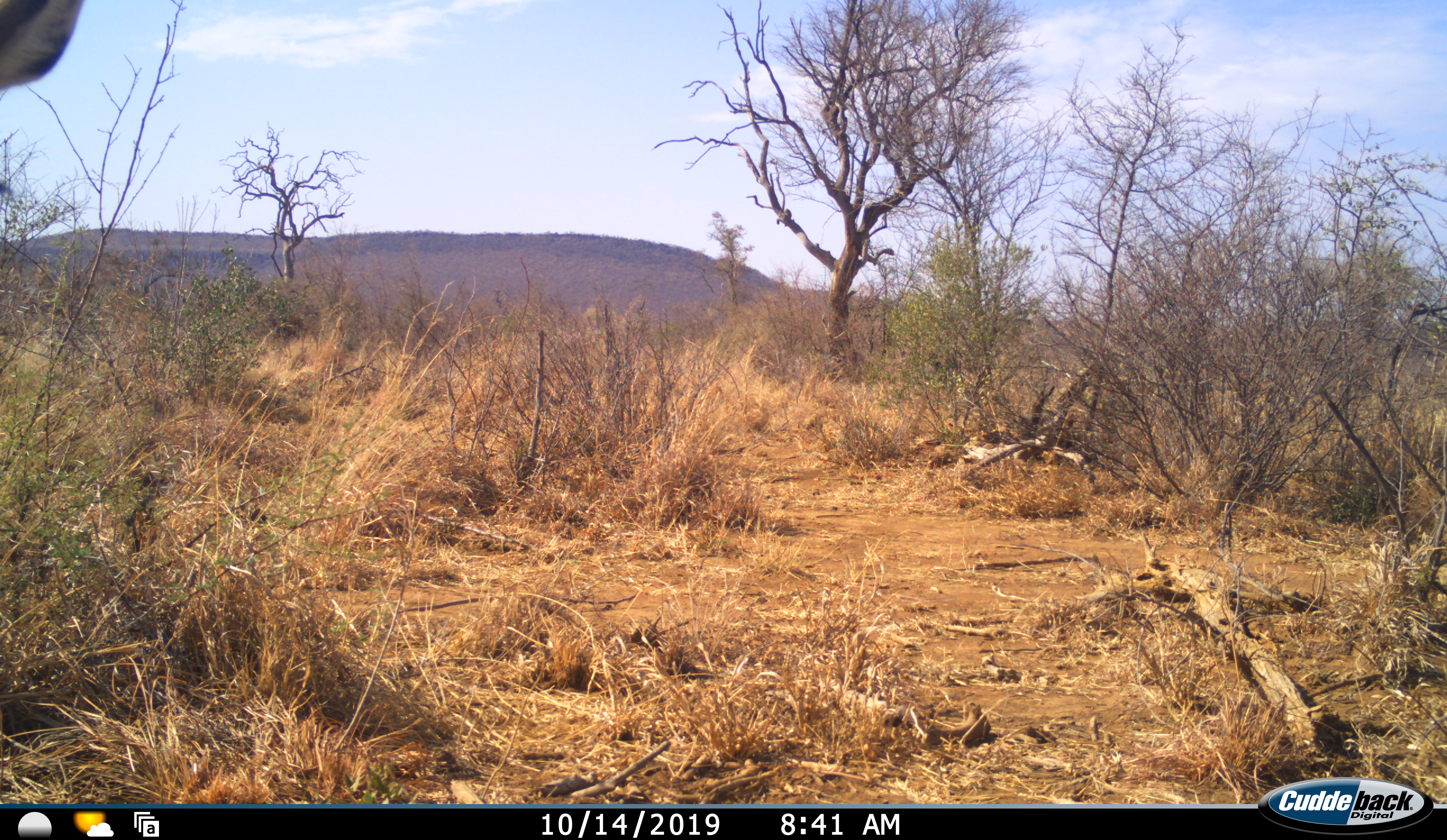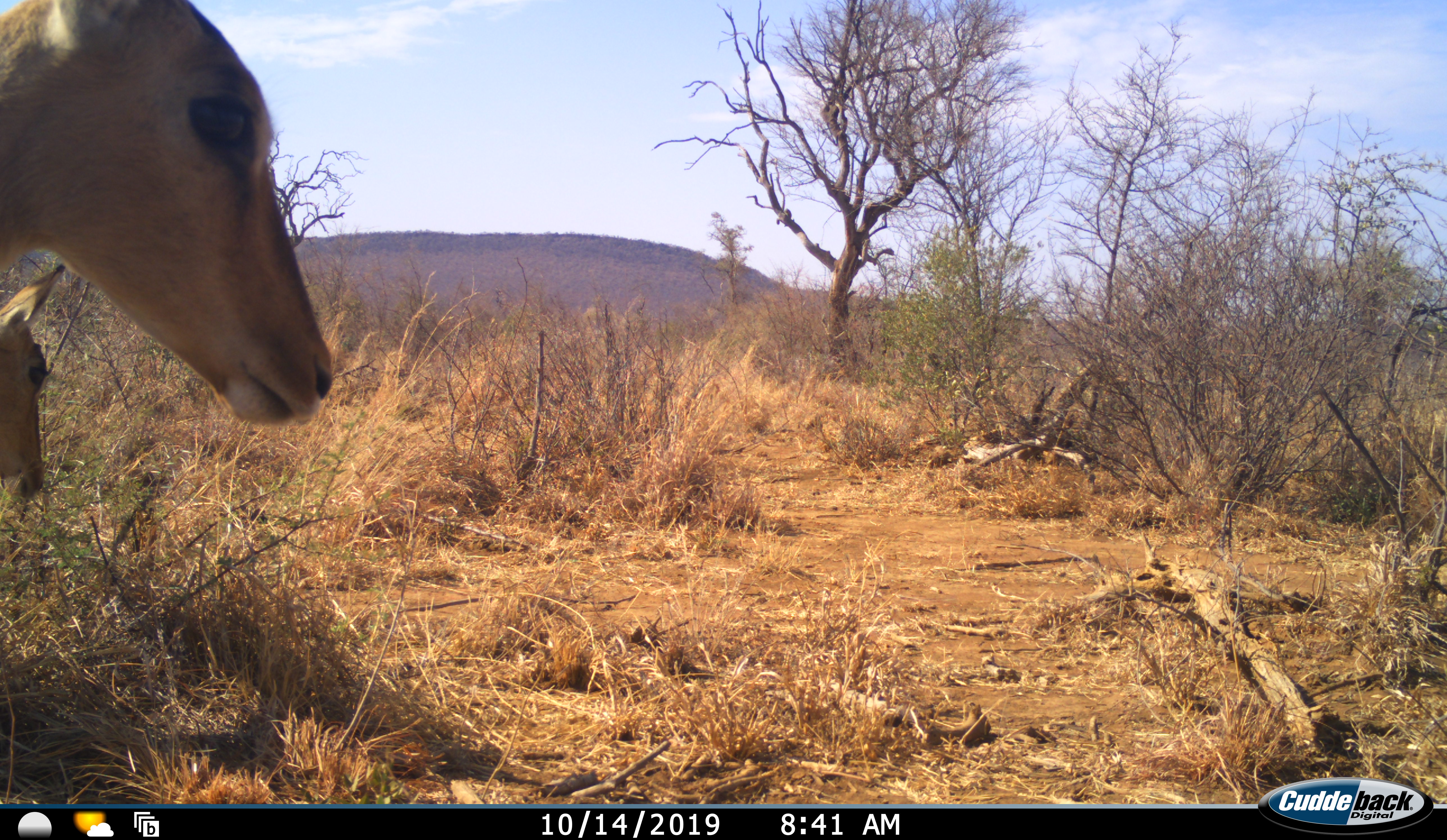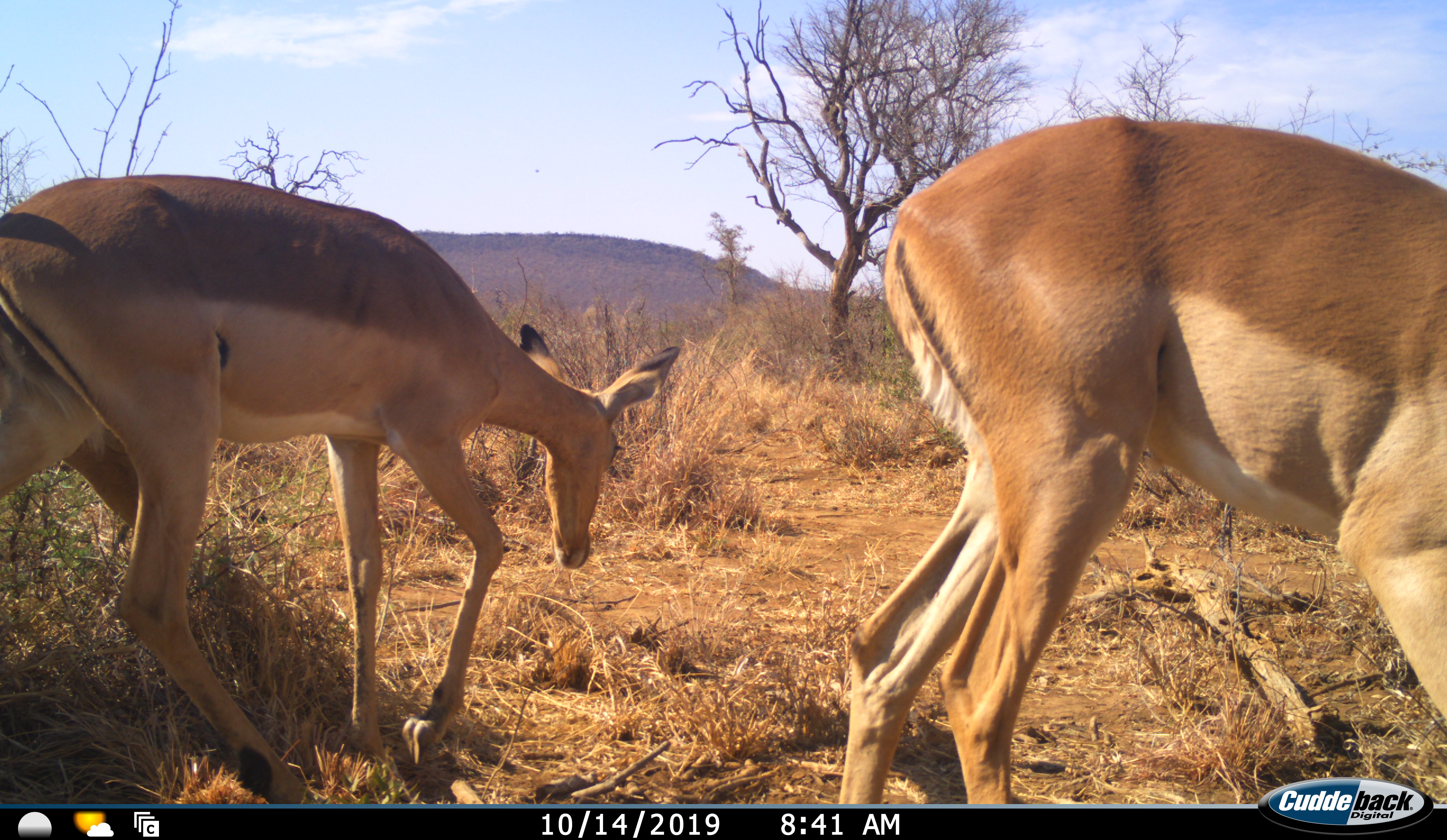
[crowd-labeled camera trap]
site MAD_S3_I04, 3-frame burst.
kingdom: Animalia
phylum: Chordata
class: Mammalia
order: Artiodactyla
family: Bovidae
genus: Aepyceros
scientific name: Aepyceros melampus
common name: impala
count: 2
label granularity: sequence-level